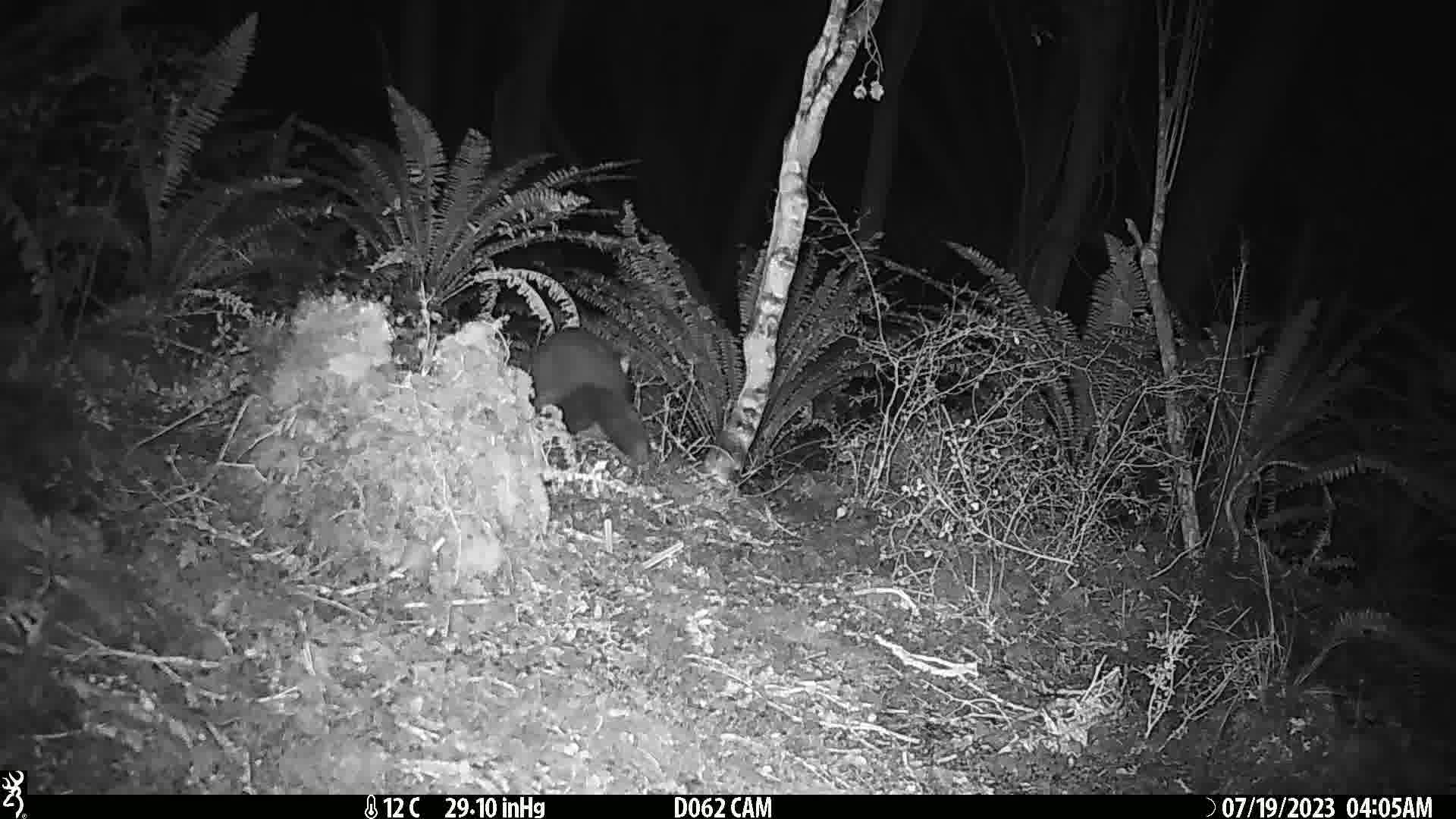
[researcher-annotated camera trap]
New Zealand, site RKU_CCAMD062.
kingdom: Animalia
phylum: Chordata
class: Mammalia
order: Diprotodontia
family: Phalangeridae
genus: Trichosurus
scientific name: Trichosurus vulpecula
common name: common brushtail possum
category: possum